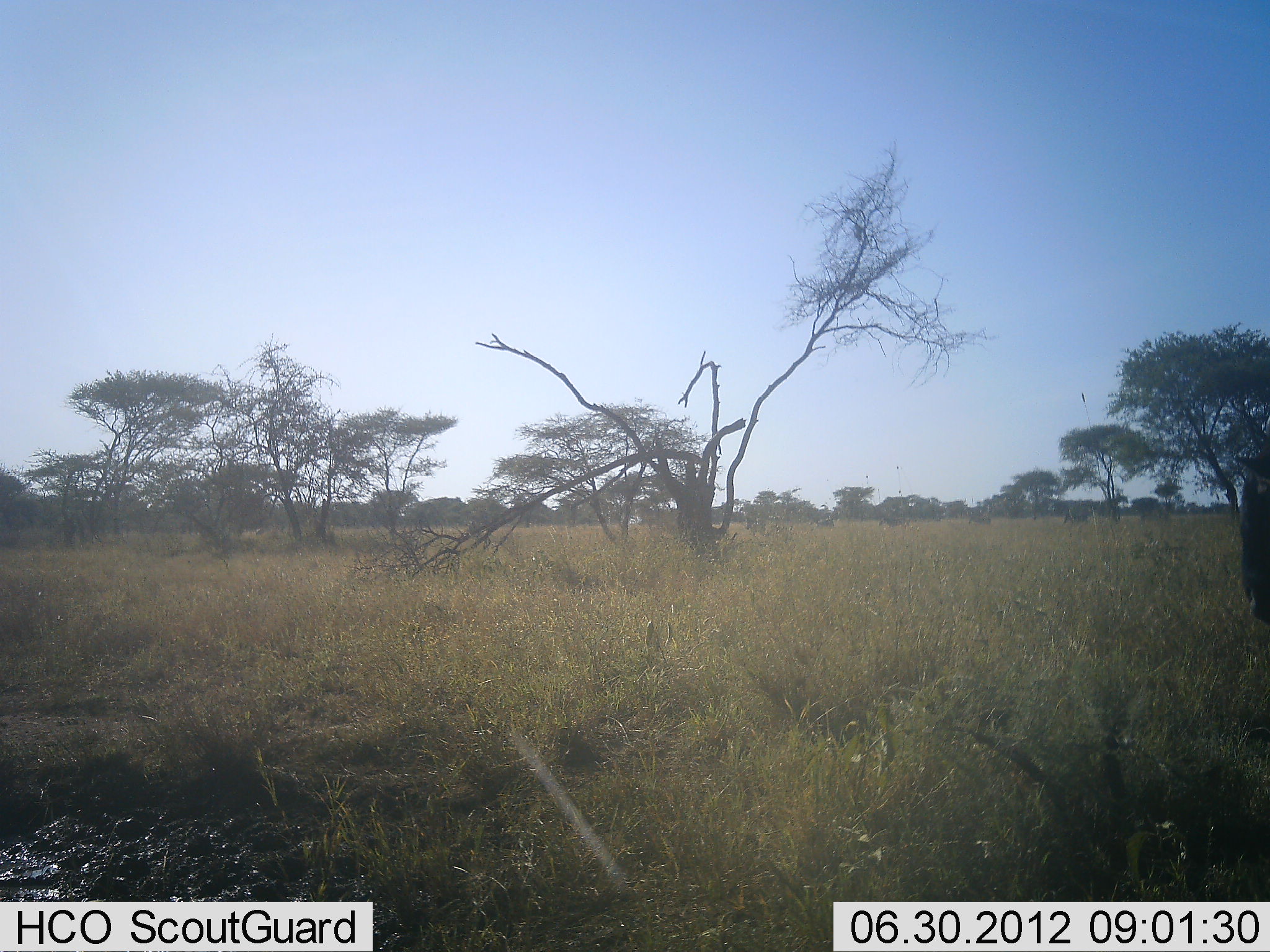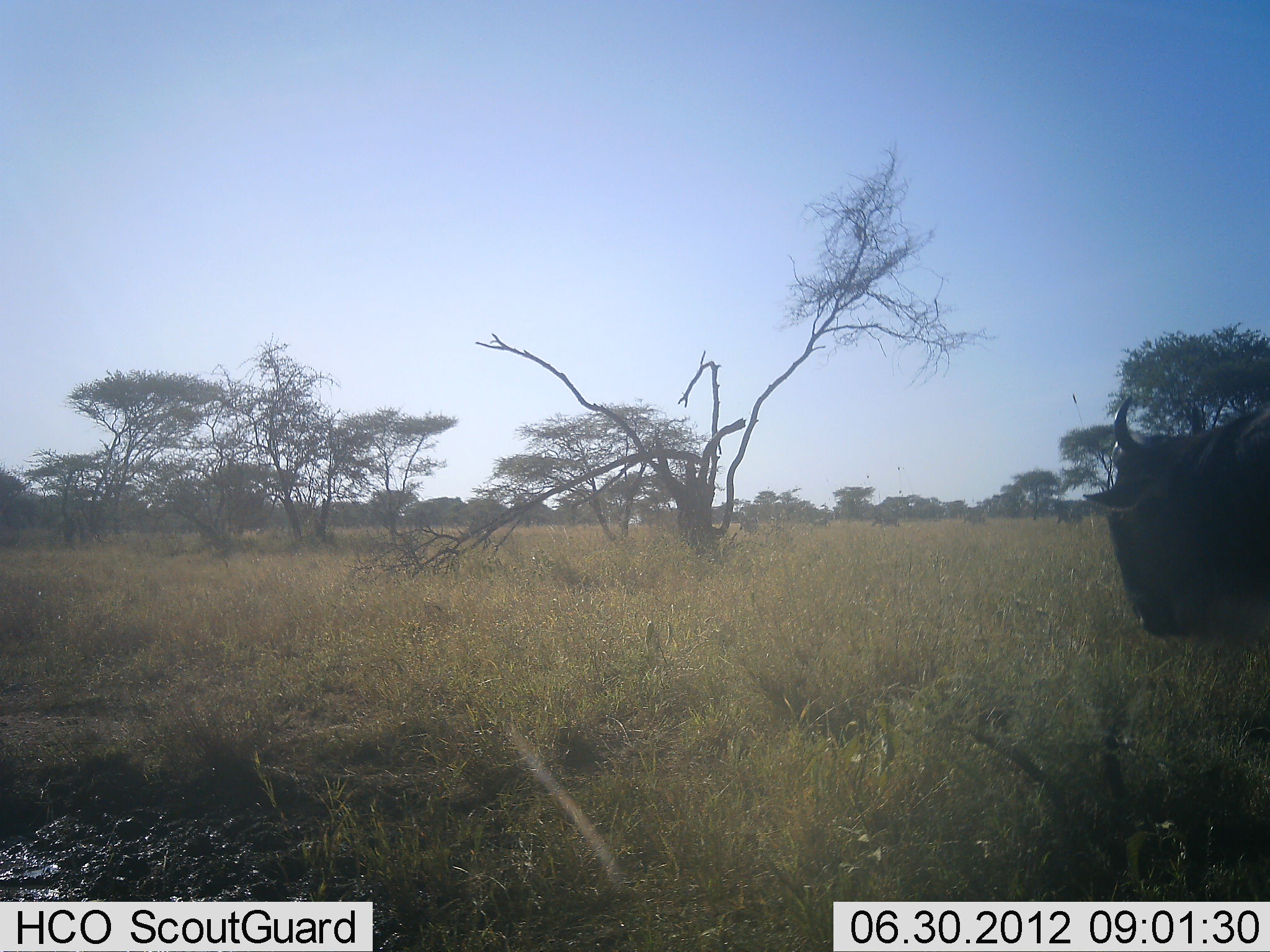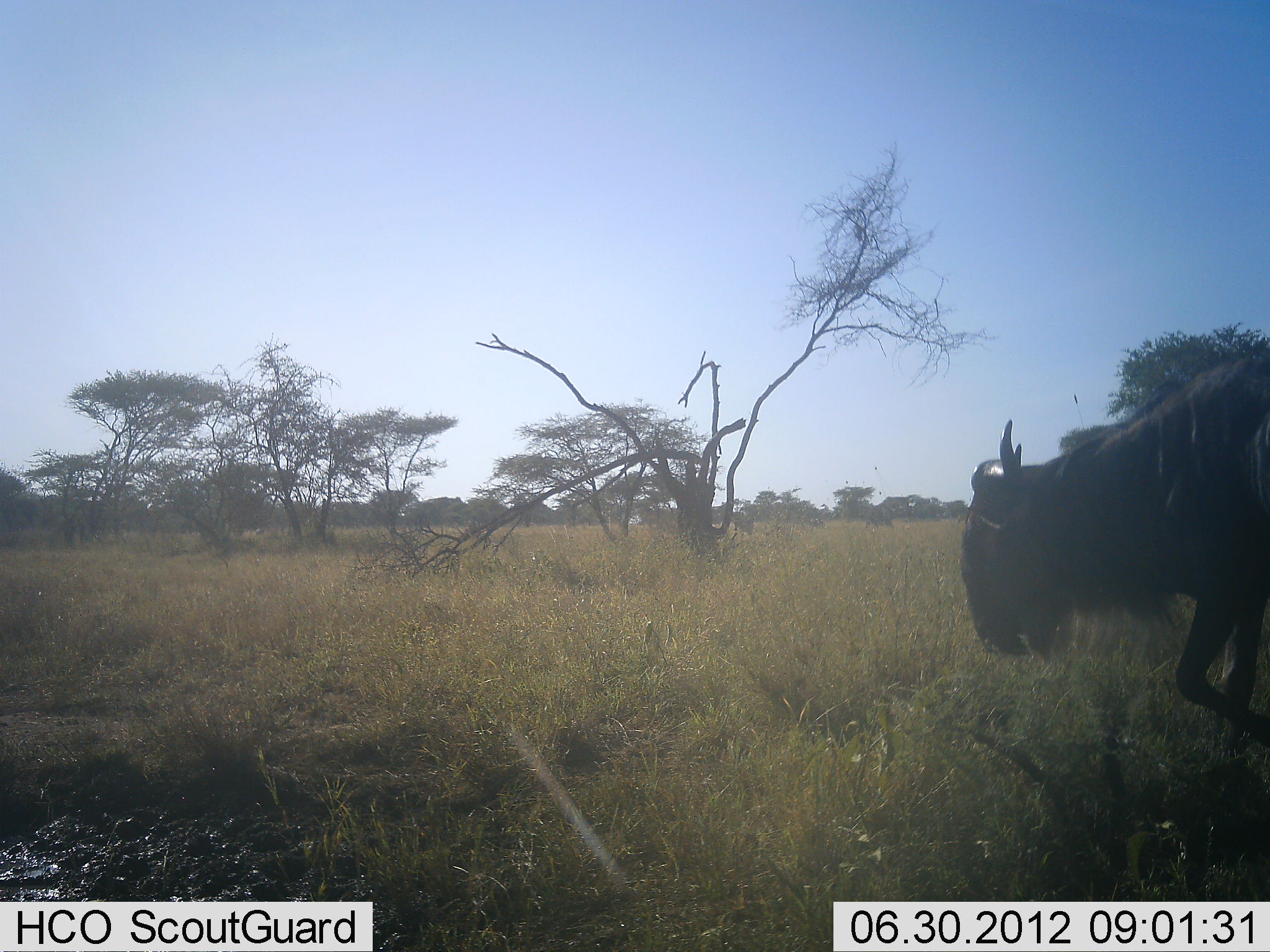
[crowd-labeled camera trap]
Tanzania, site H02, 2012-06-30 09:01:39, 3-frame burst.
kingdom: Animalia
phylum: Chordata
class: Mammalia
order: Artiodactyla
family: Bovidae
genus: Connochaetes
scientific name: Connochaetes taurinus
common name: blue wildebeest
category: wildebeest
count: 1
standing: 9%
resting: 0%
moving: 91%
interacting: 0%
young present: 0%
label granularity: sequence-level